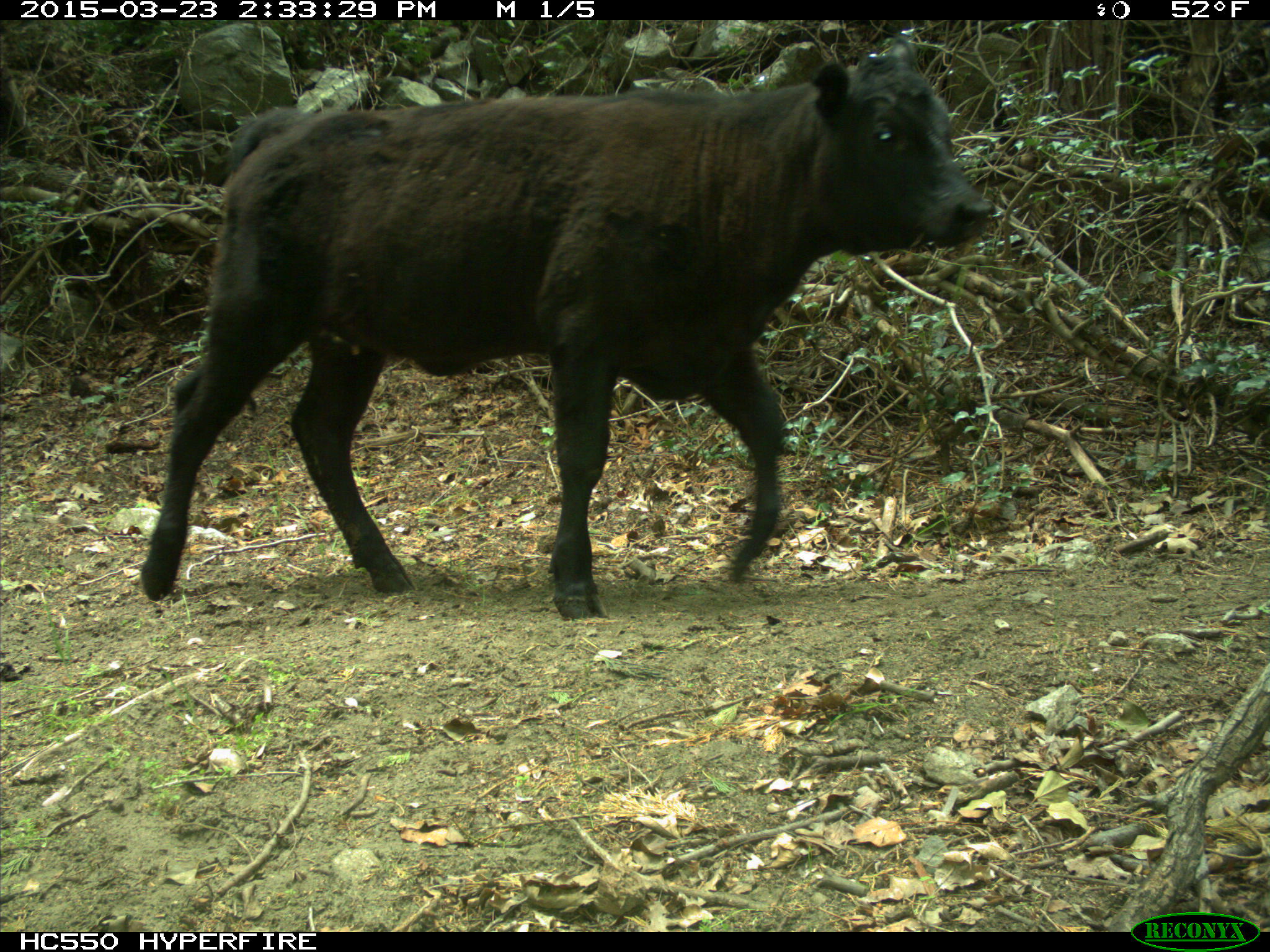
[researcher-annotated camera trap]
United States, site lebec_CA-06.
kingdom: Animalia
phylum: Chordata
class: Mammalia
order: Artiodactyla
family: Bovidae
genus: Bos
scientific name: Bos taurus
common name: domestic cow